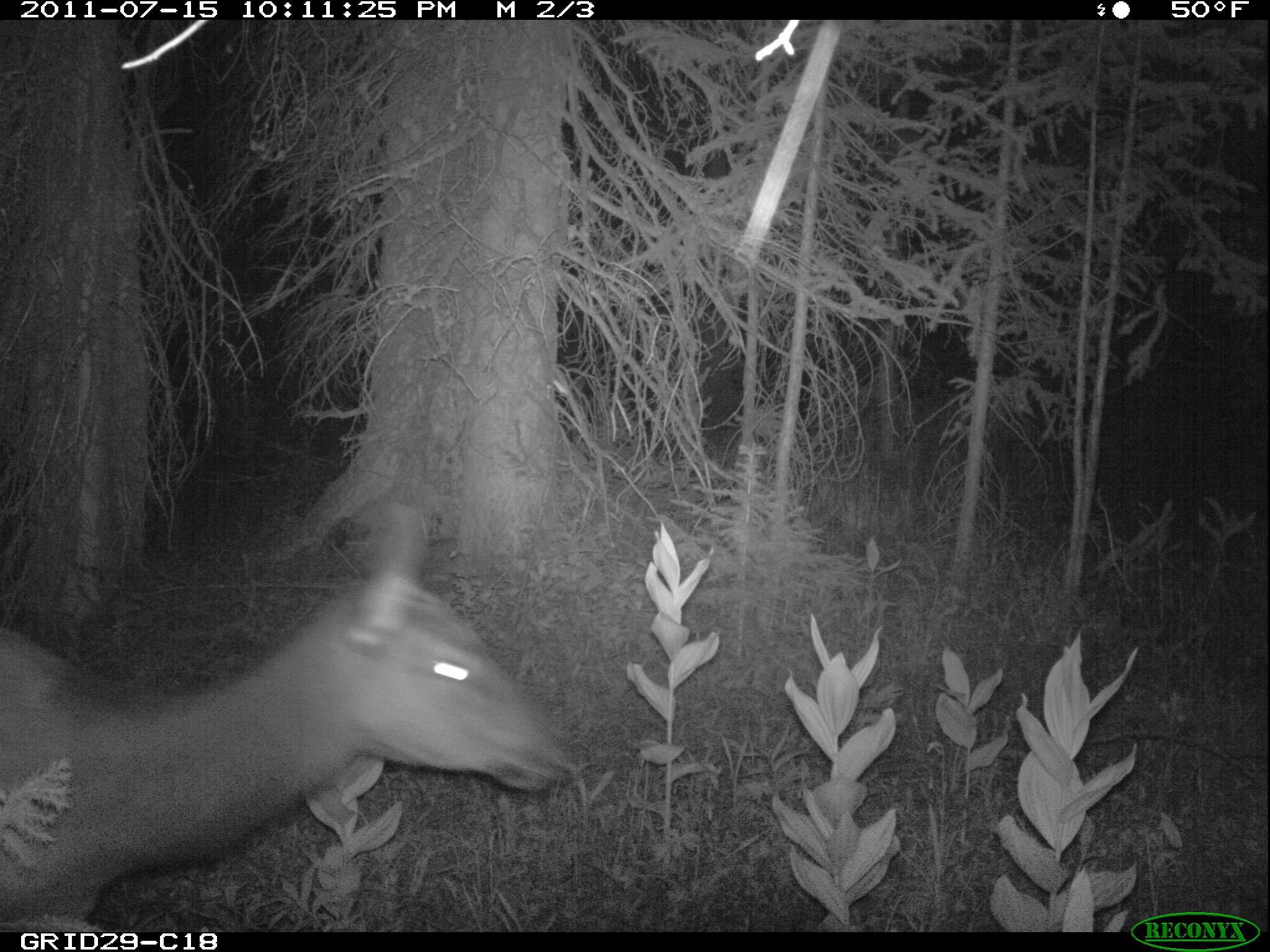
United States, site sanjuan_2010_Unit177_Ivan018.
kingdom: Animalia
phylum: Chordata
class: Mammalia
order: Artiodactyla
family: Cervidae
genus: Cervus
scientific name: Cervus elaphus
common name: red deer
Cervus elaphus (red deer).